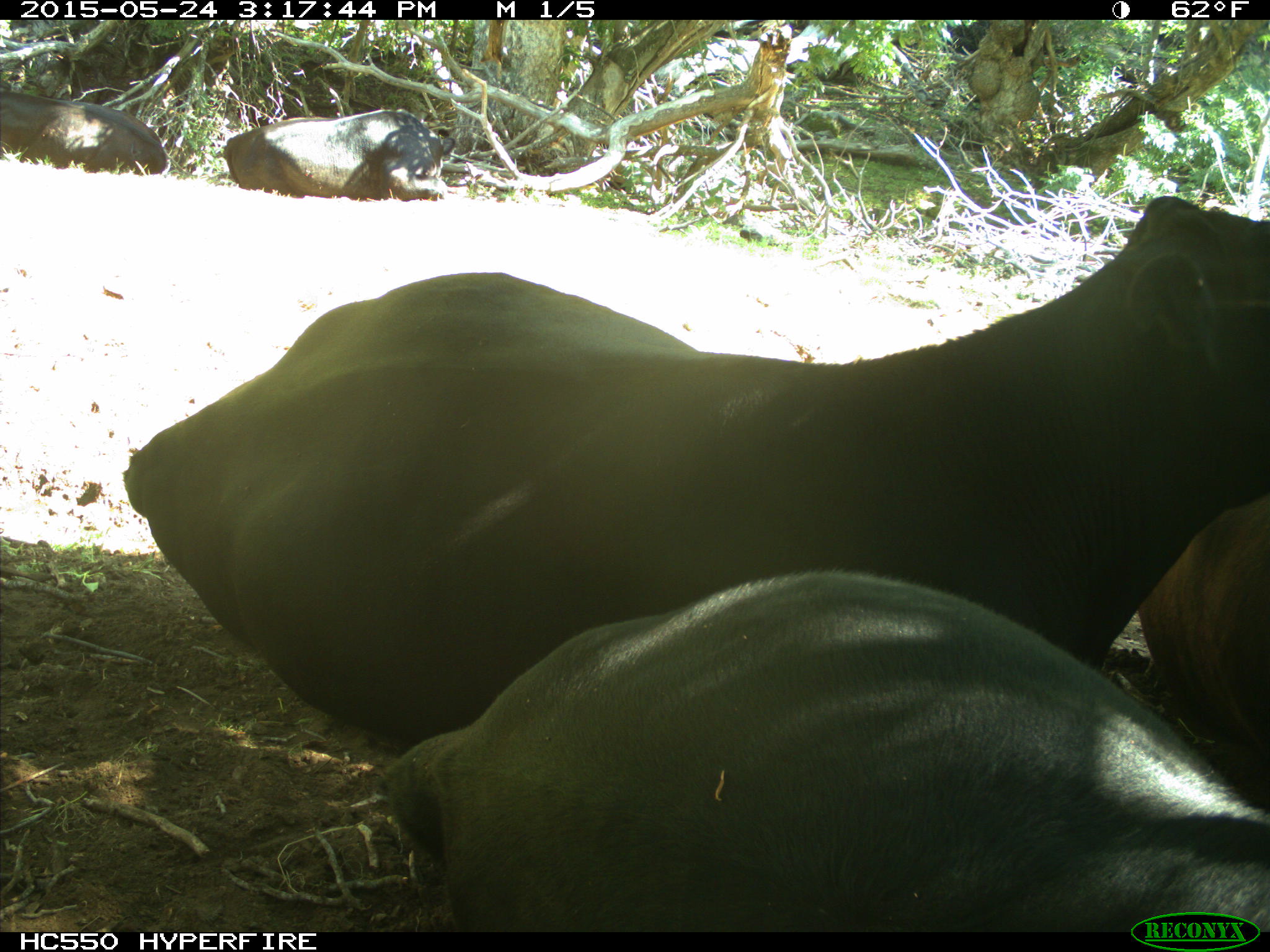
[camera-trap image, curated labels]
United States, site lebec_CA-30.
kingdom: Animalia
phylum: Chordata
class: Mammalia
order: Artiodactyla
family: Bovidae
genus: Bos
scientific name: Bos taurus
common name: domestic cow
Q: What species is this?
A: Bos taurus (domestic cow).